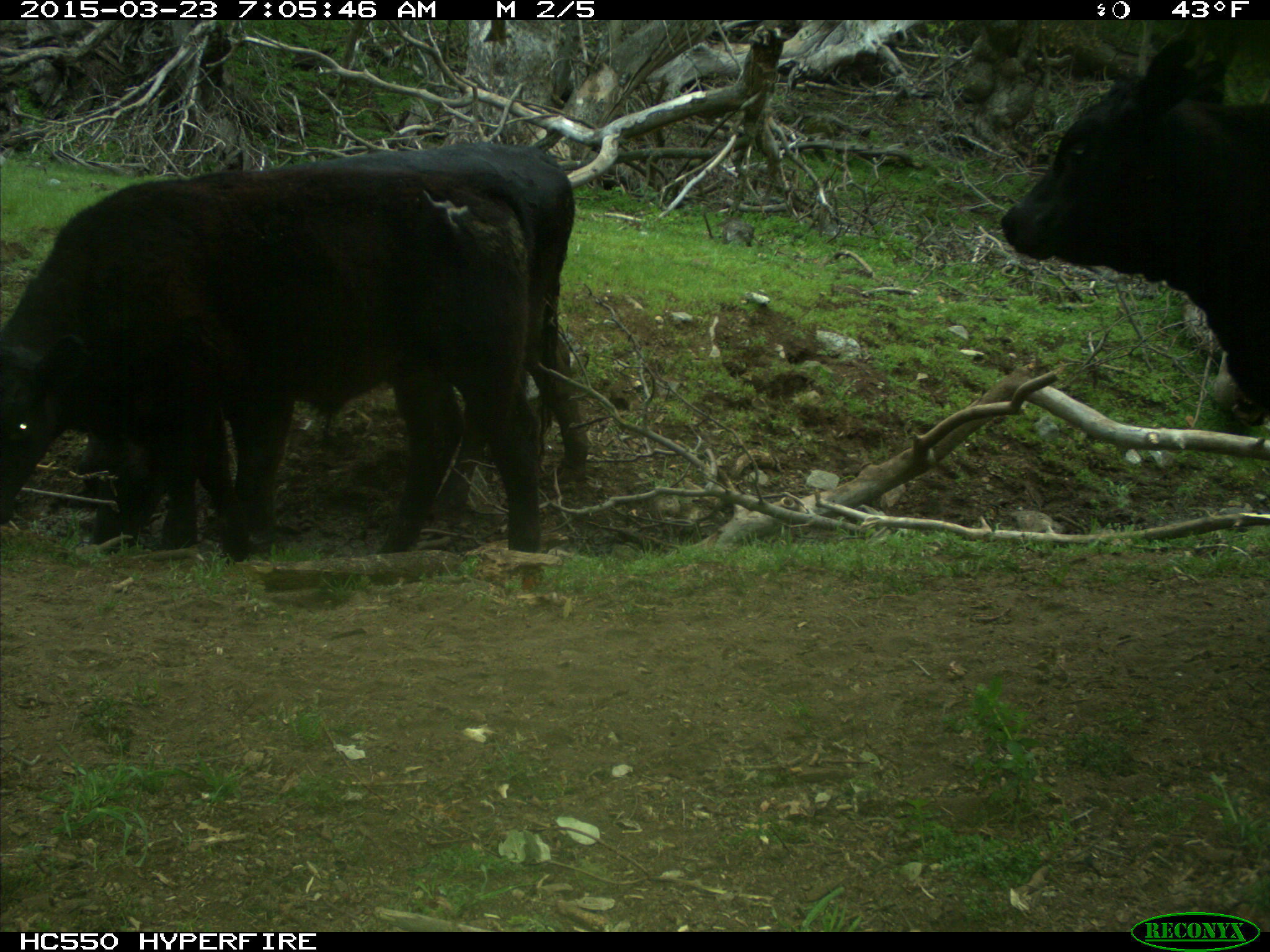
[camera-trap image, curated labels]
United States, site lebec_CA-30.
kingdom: Animalia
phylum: Chordata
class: Mammalia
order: Artiodactyla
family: Bovidae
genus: Bos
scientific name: Bos taurus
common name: domestic cow